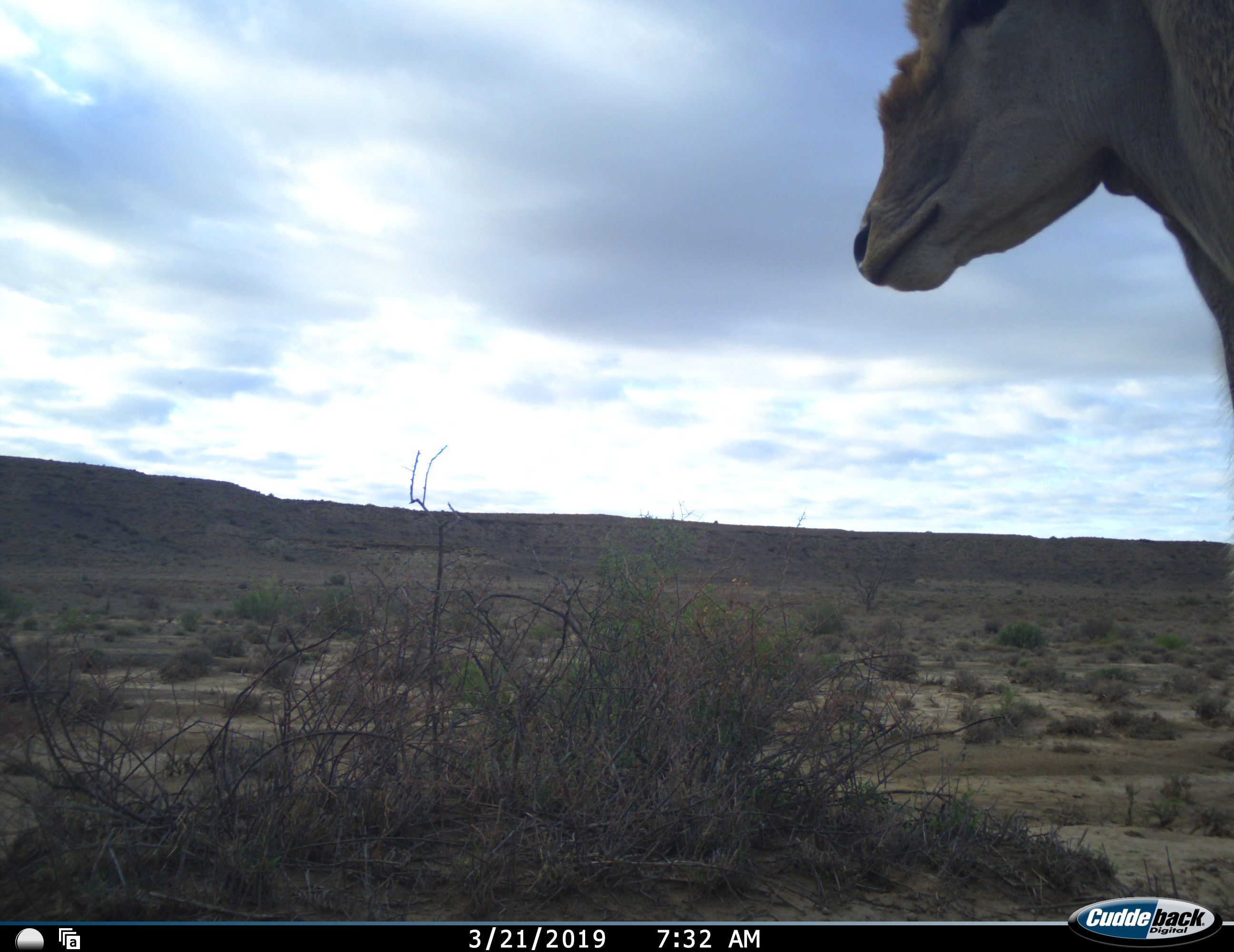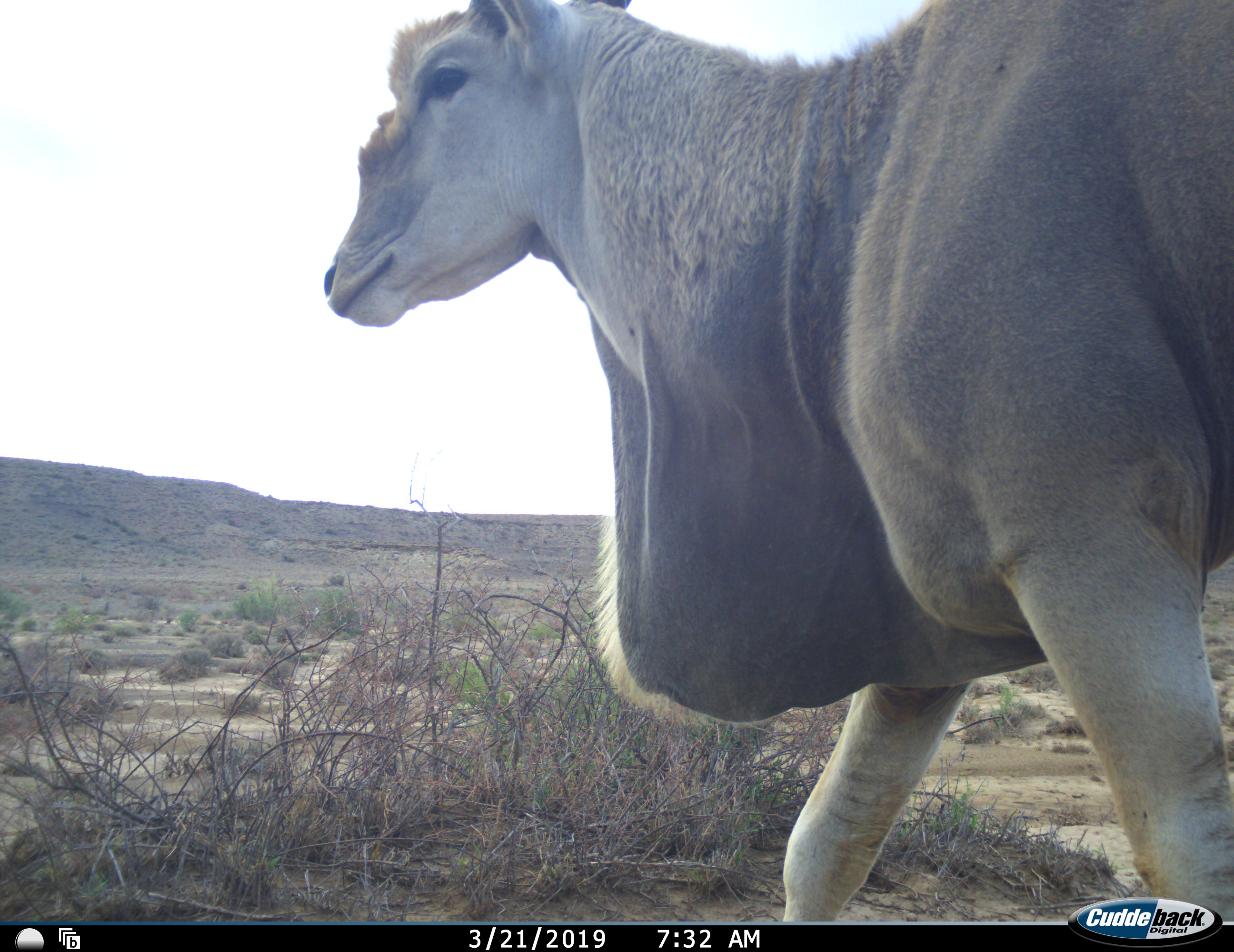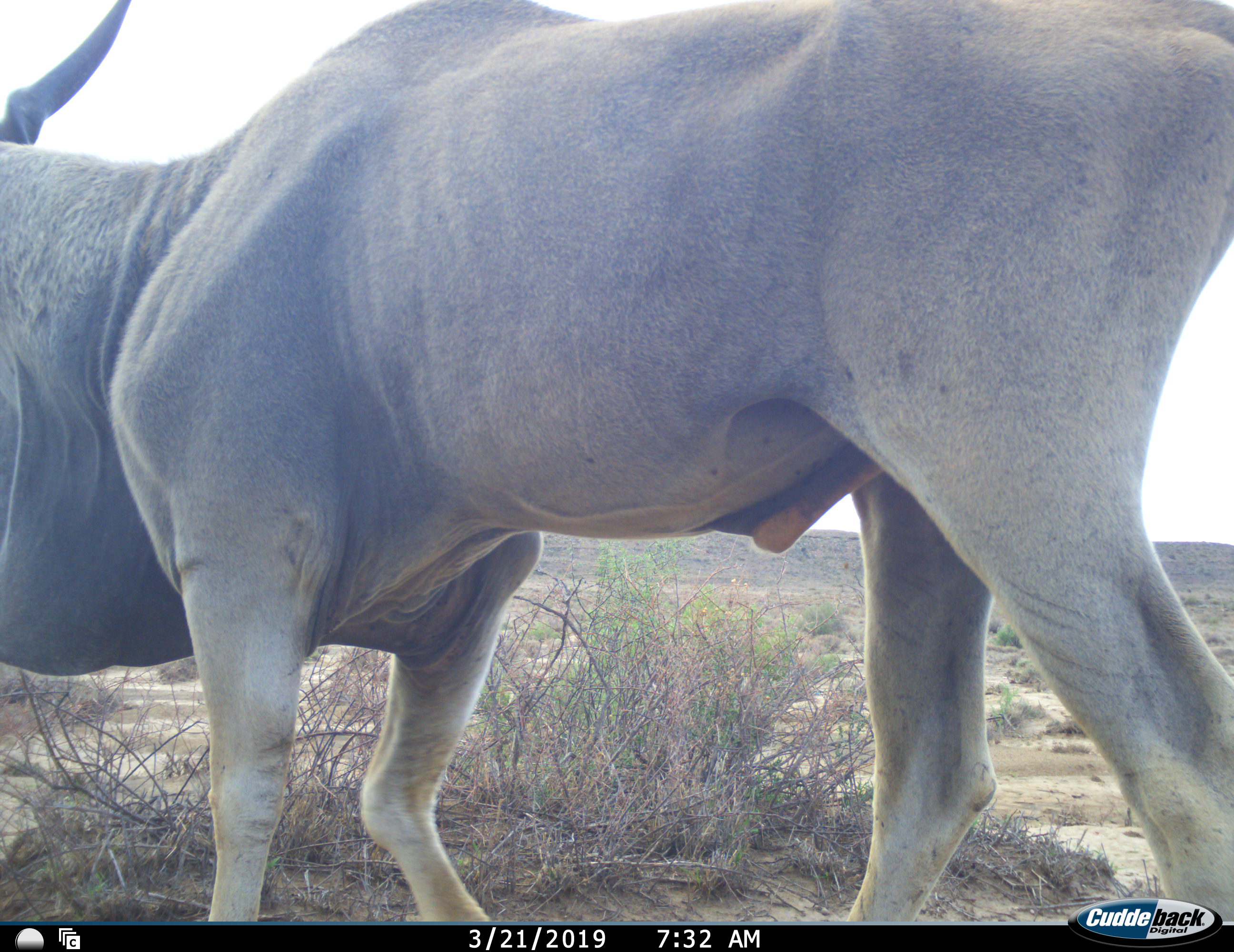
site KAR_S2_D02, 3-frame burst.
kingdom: Animalia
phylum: Chordata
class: Mammalia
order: Artiodactyla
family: Bovidae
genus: Tragelaphus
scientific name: Tragelaphus oryx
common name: eland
Eland (Tragelaphus oryx), count 1. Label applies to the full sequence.